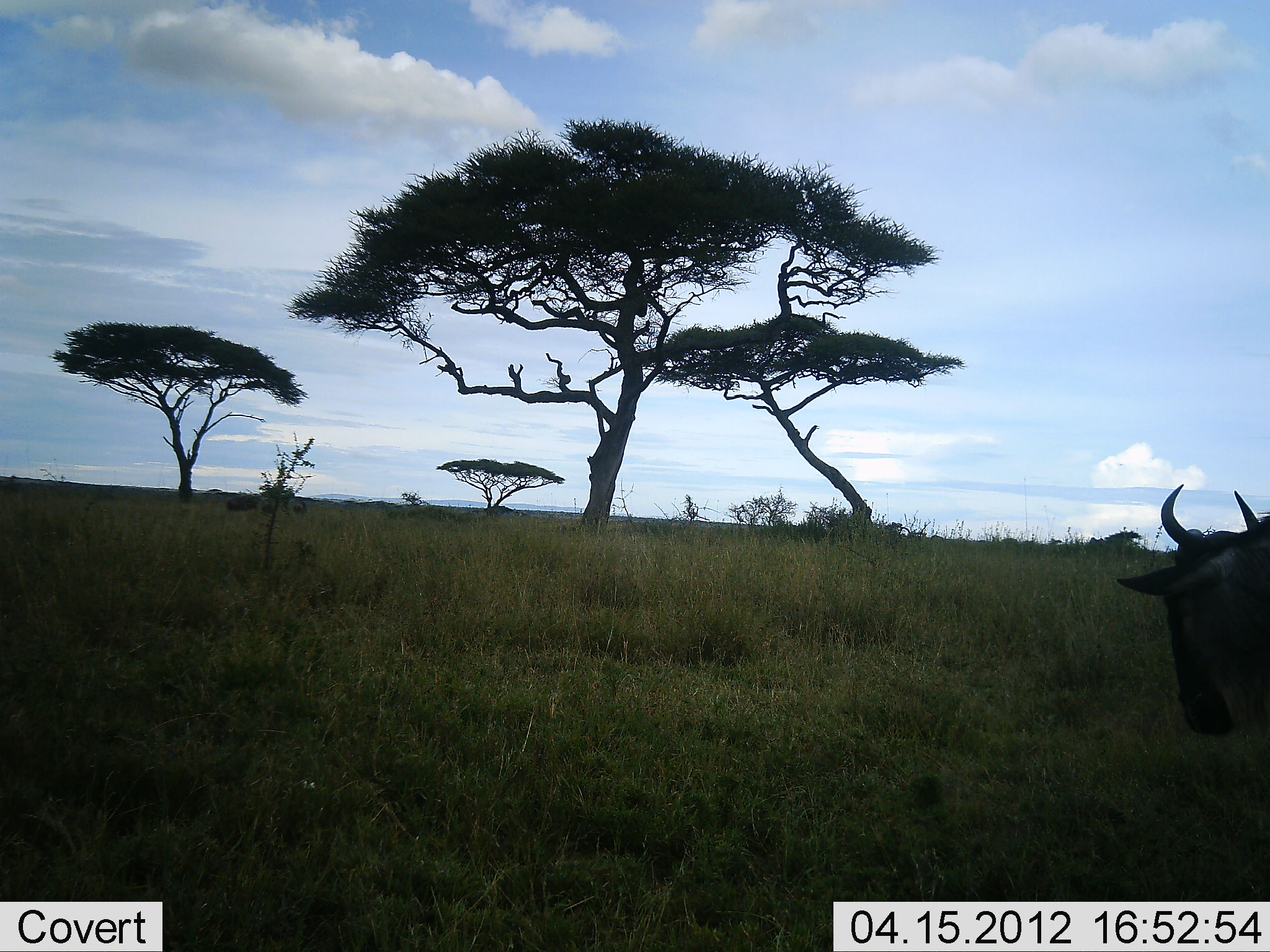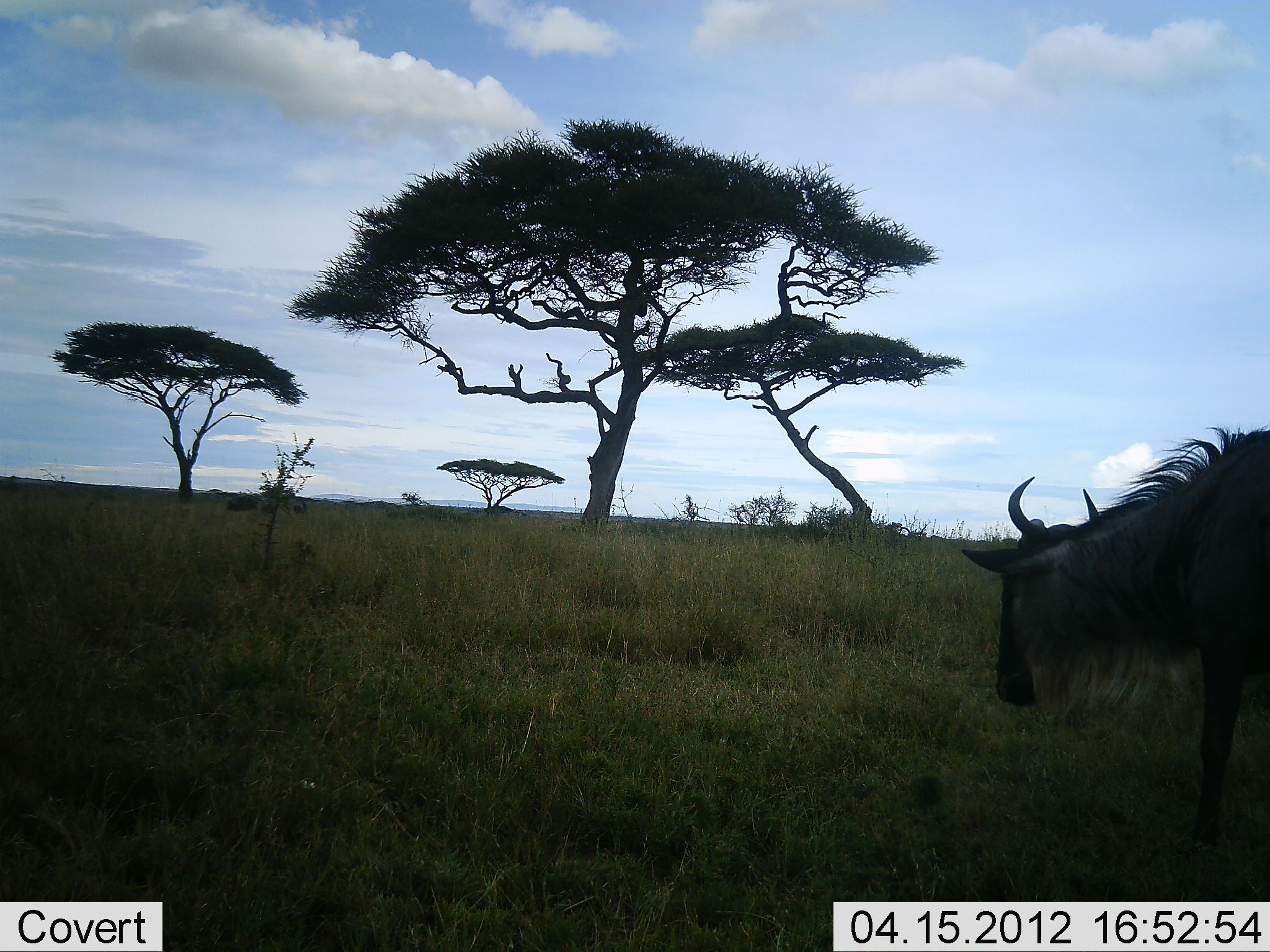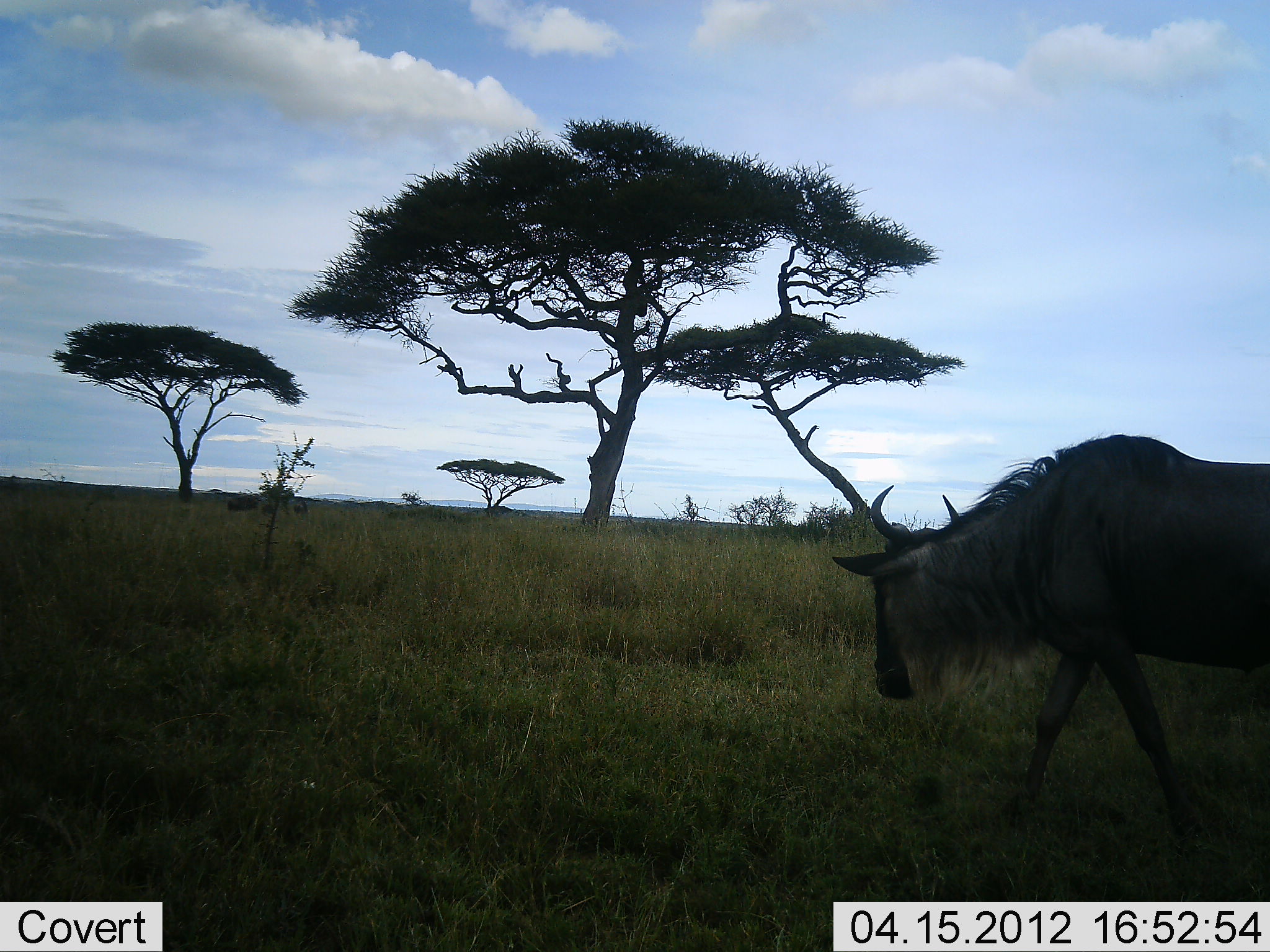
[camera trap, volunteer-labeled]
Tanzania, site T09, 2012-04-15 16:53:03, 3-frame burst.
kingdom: Animalia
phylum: Chordata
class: Mammalia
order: Artiodactyla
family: Bovidae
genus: Connochaetes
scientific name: Connochaetes taurinus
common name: blue wildebeest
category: wildebeest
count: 1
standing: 8%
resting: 0%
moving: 85%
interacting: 0%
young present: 0%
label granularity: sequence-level